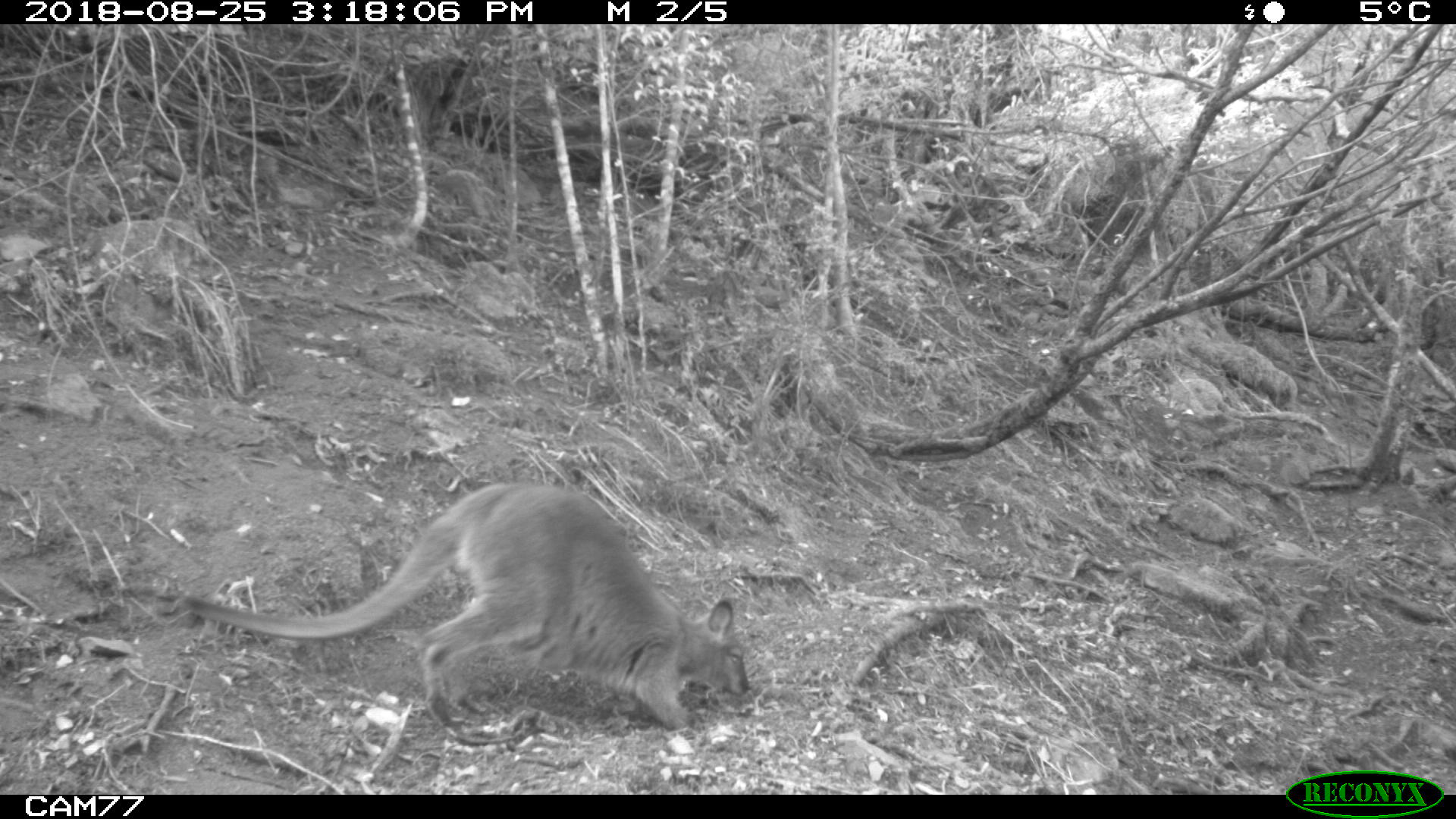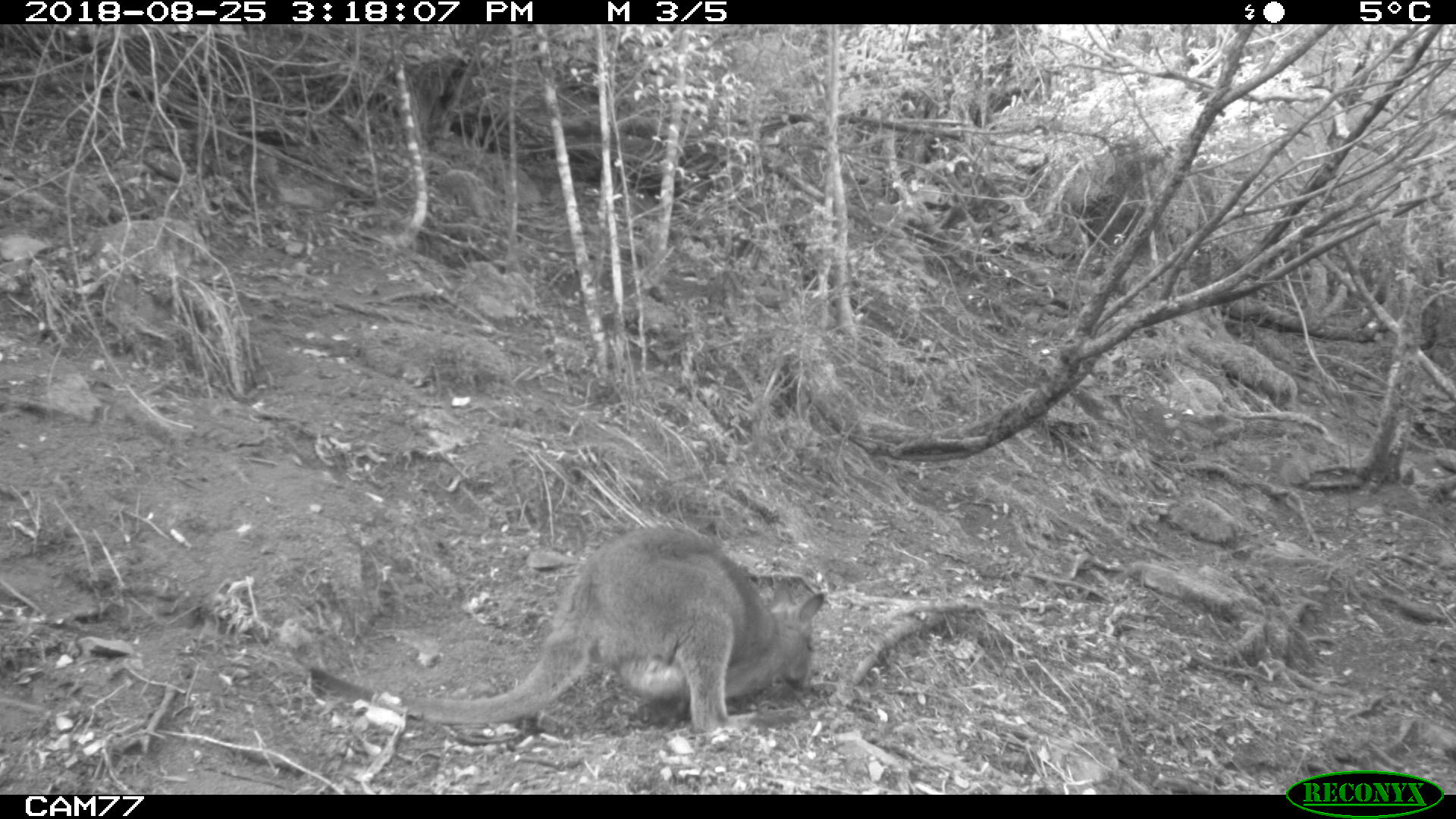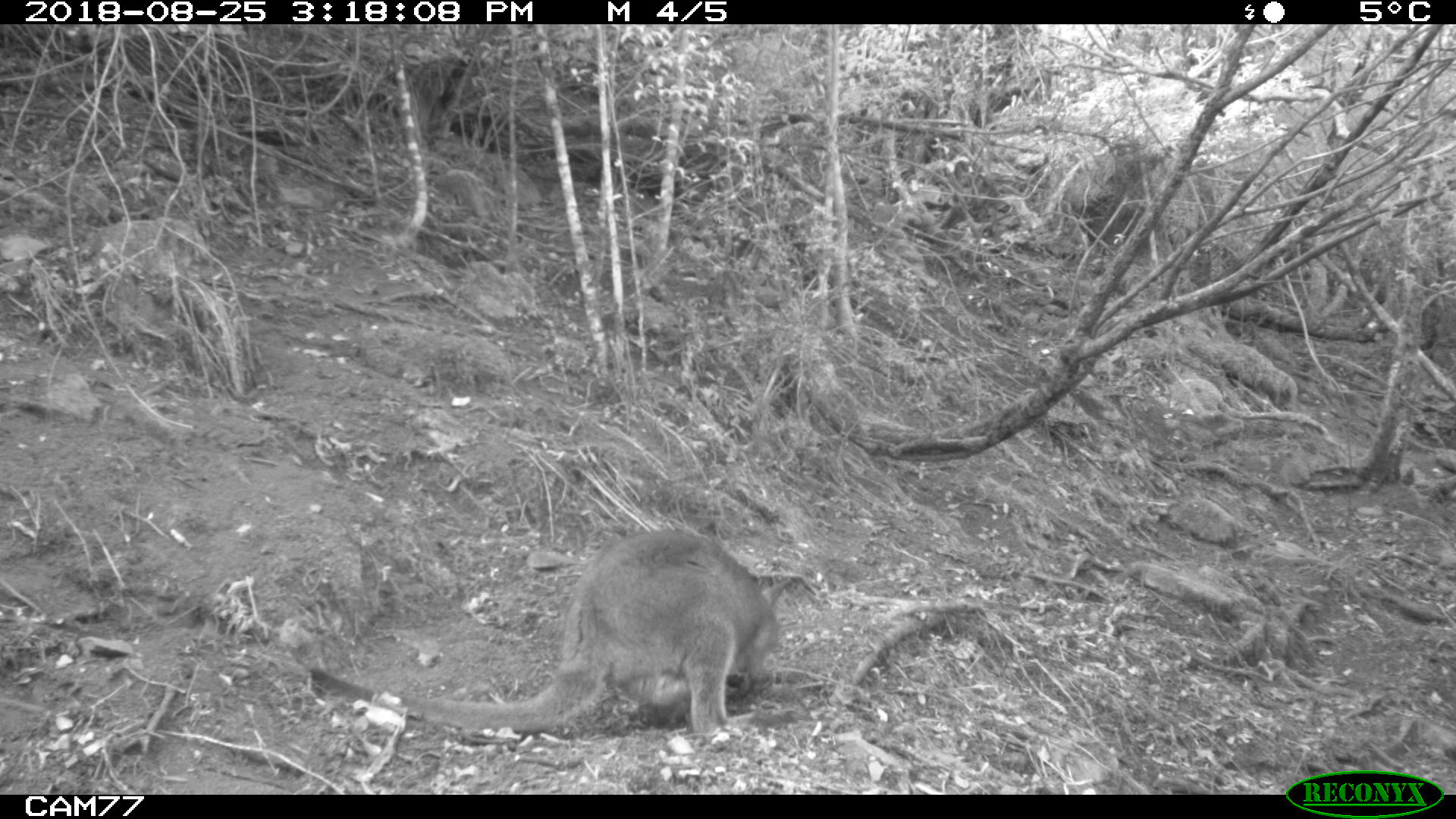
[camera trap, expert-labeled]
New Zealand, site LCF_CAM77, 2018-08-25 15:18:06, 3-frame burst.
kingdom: Animalia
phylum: Chordata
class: Mammalia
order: Diprotodontia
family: Macropodidae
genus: Notamacropus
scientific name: Notamacropus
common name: wallaby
Wallaby (Notamacropus).